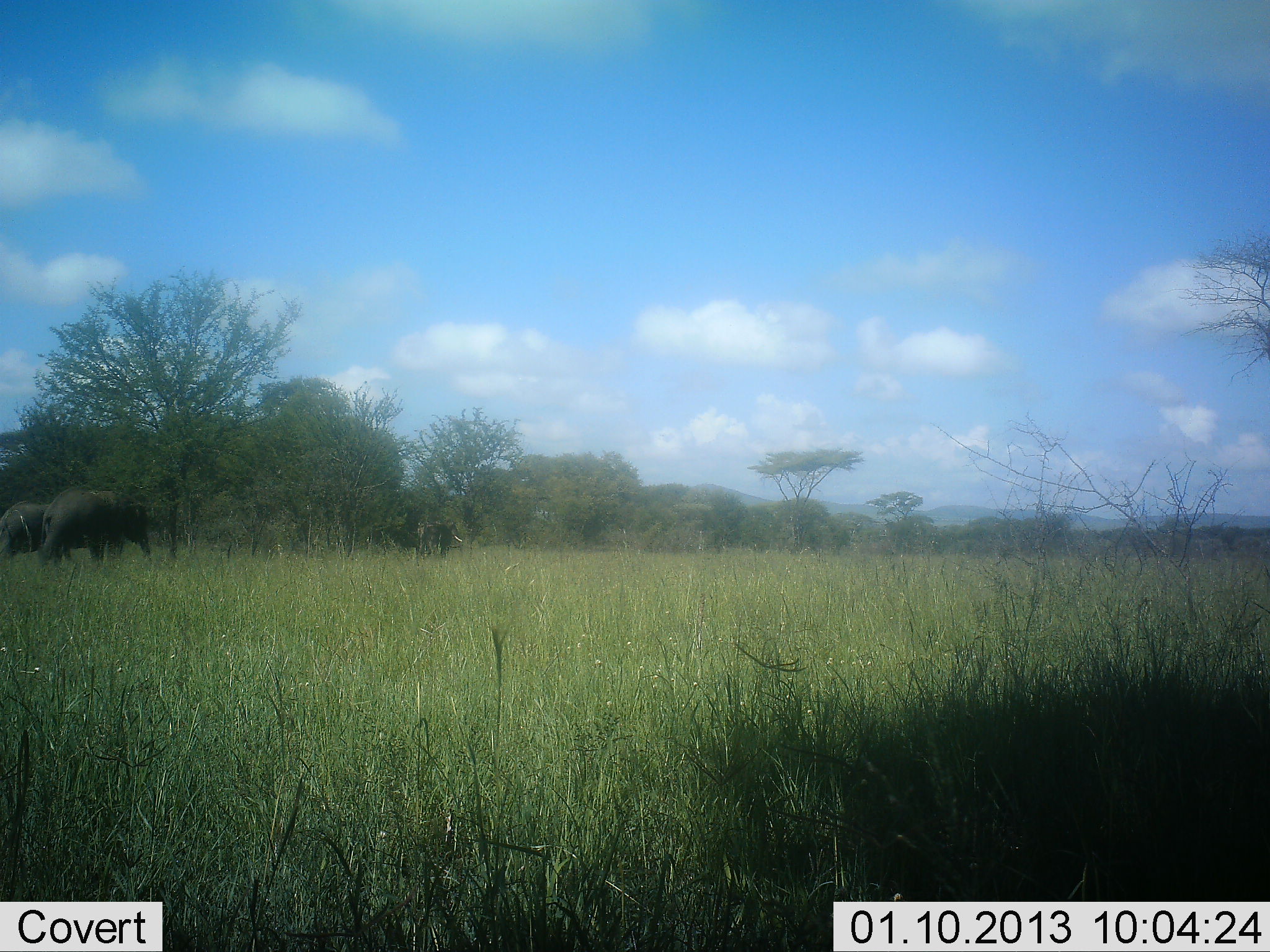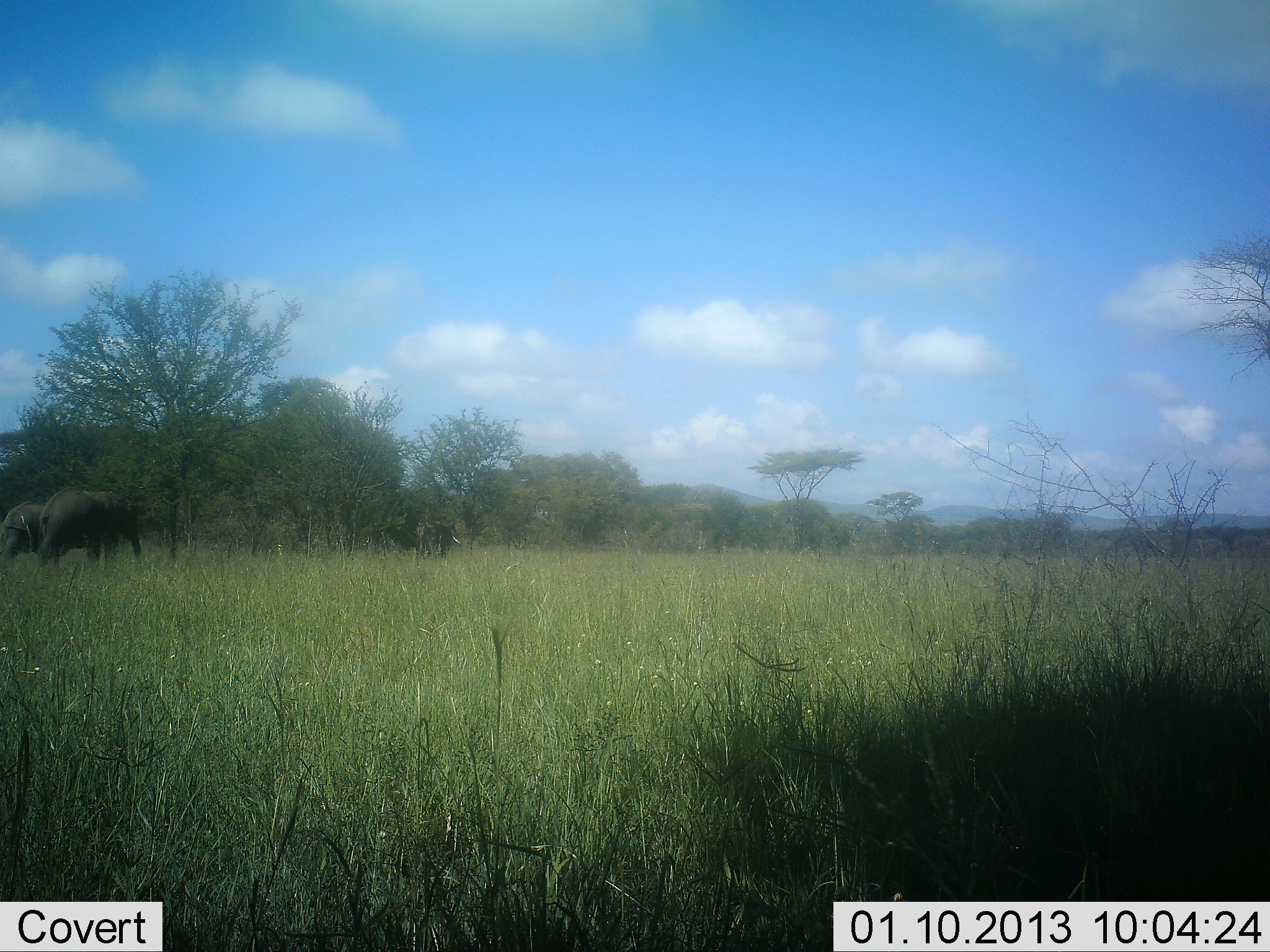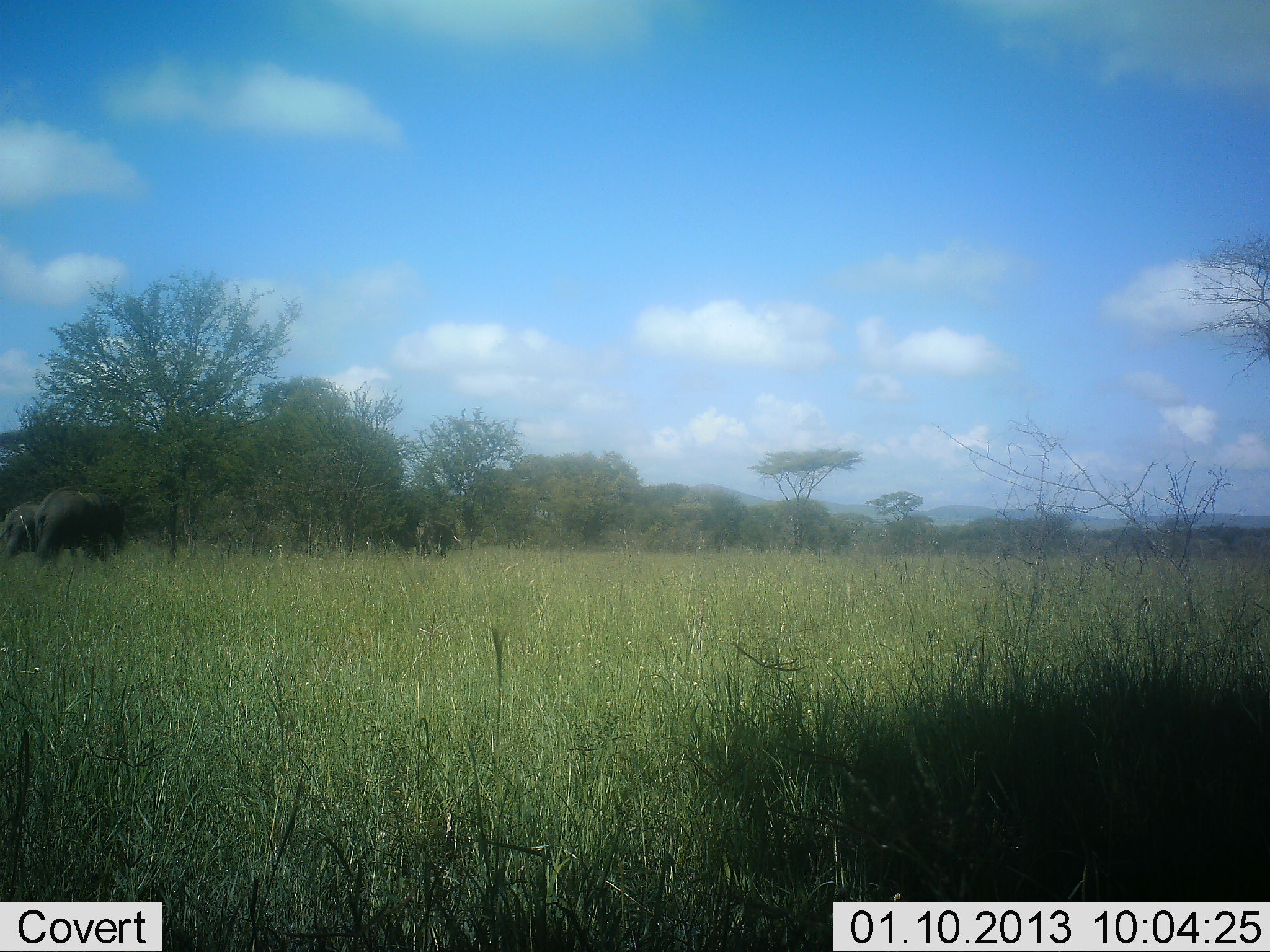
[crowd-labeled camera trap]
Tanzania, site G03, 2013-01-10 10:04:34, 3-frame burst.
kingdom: Animalia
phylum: Chordata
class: Mammalia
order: Proboscidea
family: Elephantidae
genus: Loxodonta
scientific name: Loxodonta africana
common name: african bush elephant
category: elephant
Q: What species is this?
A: Elephant (african bush elephant) (Loxodonta africana).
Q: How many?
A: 3.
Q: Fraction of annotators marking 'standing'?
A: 58%.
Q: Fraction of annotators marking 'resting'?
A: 0%.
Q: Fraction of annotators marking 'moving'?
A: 26%.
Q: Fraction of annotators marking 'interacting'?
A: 0%.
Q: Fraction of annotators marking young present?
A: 0%.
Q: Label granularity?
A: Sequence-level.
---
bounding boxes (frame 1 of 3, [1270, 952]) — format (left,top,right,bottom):
animal: (37,487,154,568); (1,495,56,560); (415,518,462,558)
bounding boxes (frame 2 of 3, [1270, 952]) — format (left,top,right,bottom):
animal: (32,484,147,565); (1,493,50,569); (417,517,463,563)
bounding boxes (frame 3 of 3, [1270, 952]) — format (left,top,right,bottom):
animal: (33,486,128,569); (0,490,44,565); (418,518,463,559)